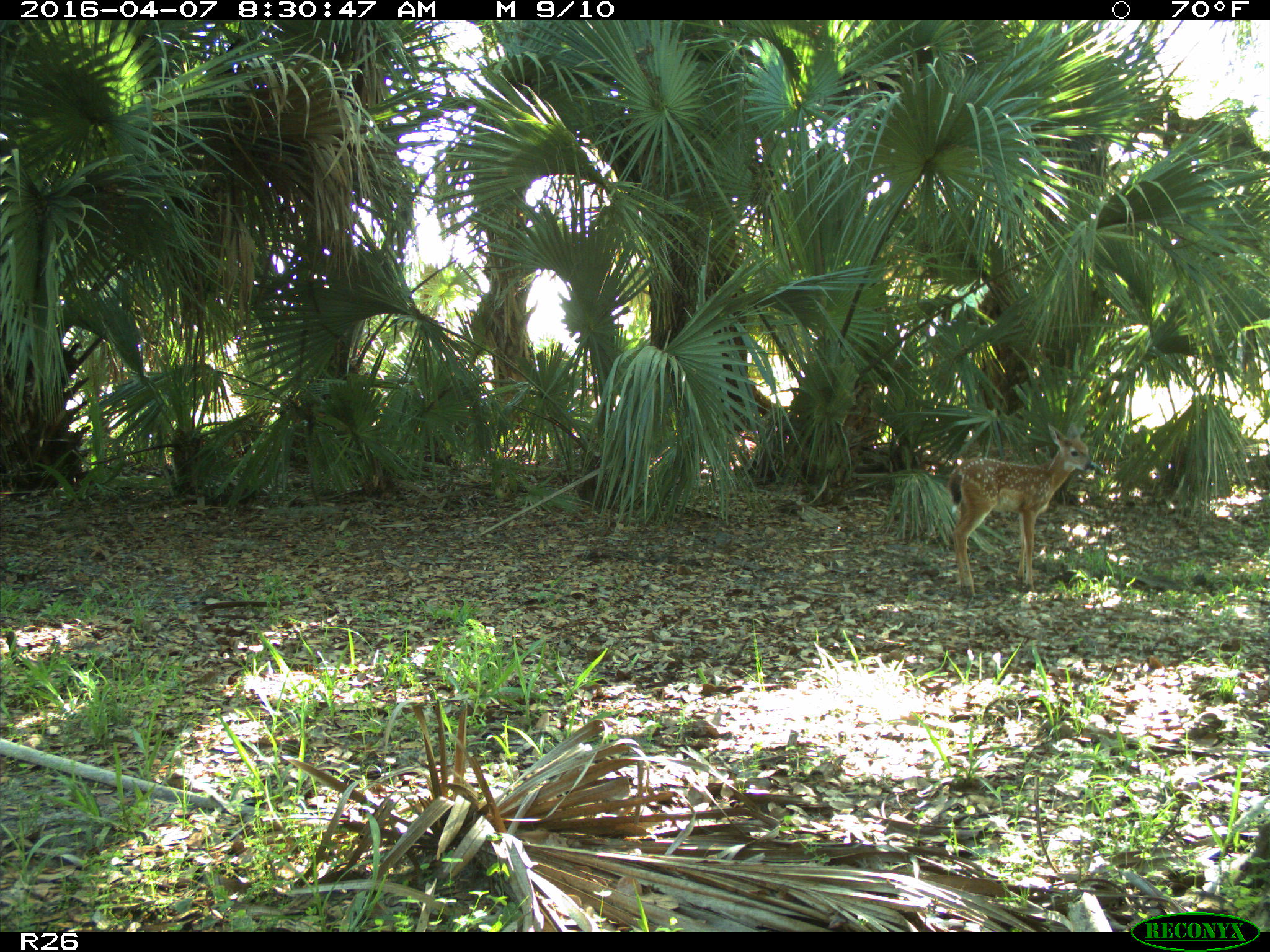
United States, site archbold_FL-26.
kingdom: Animalia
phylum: Chordata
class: Mammalia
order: Artiodactyla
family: Cervidae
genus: Odocoileus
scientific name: Odocoileus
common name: deer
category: unidentified deer